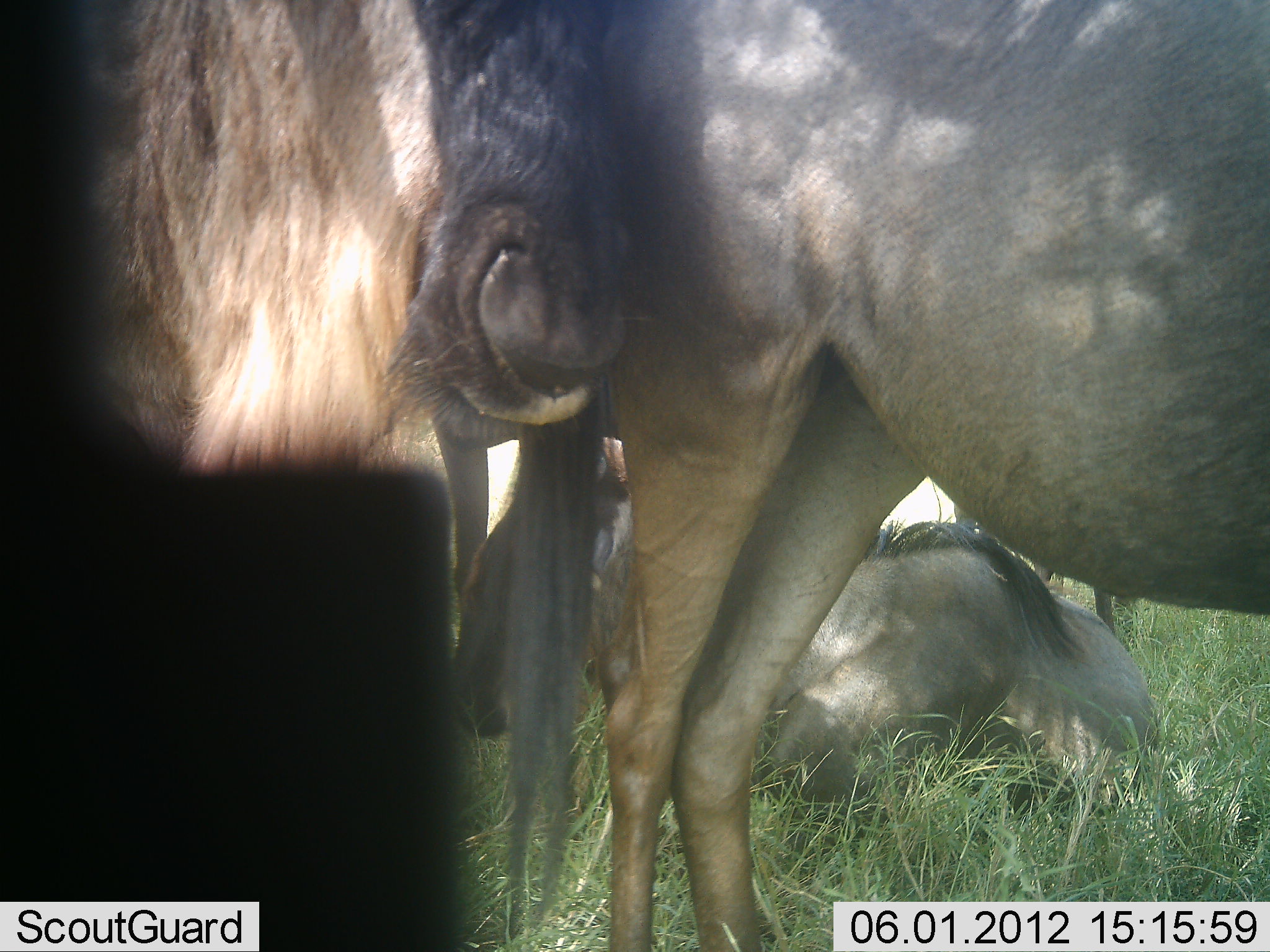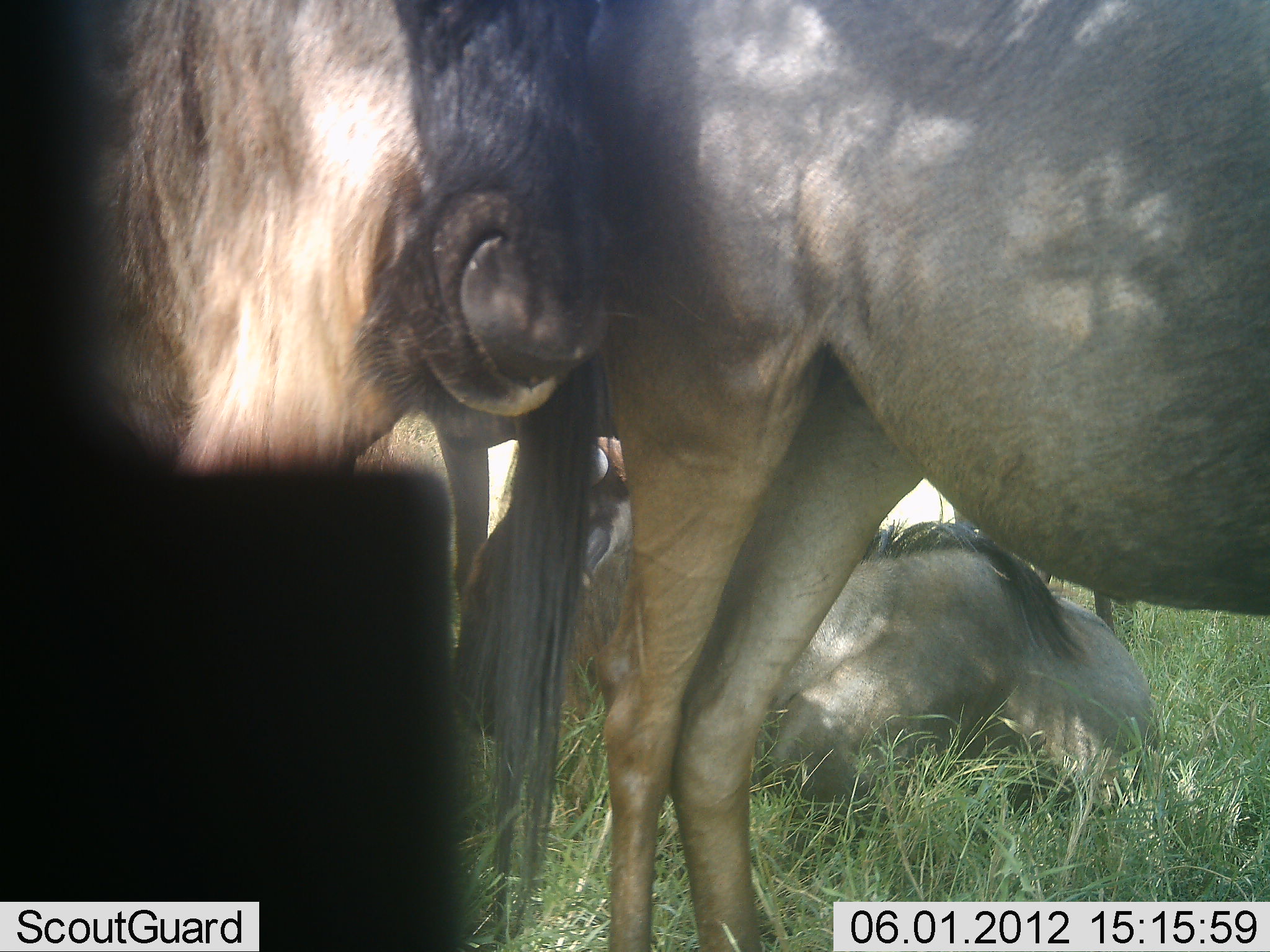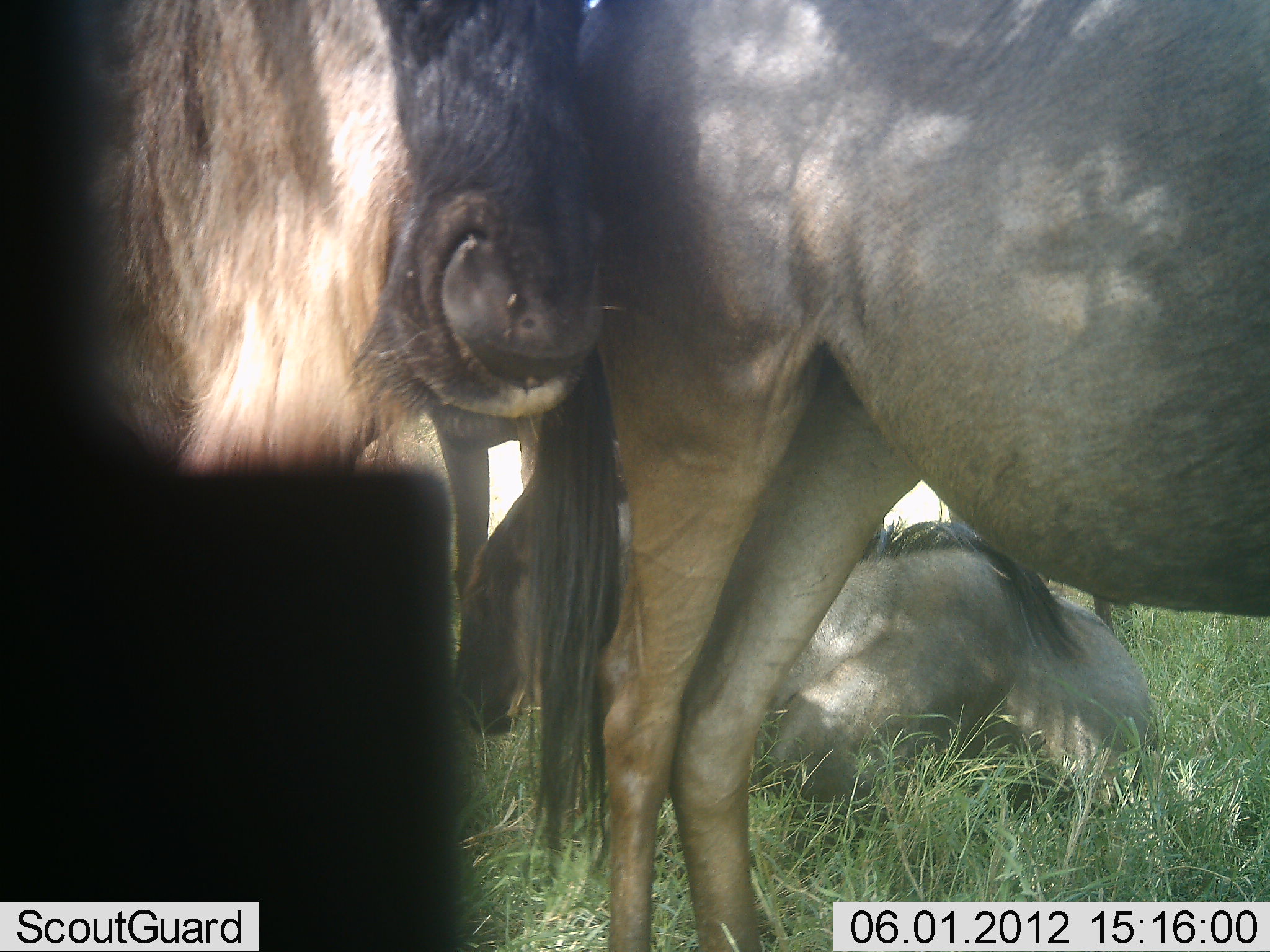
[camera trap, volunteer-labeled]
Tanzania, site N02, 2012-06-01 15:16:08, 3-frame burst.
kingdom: Animalia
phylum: Chordata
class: Mammalia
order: Artiodactyla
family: Bovidae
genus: Connochaetes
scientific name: Connochaetes taurinus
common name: blue wildebeest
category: wildebeest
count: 4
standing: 90%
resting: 70%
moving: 0%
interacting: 10%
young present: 0%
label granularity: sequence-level